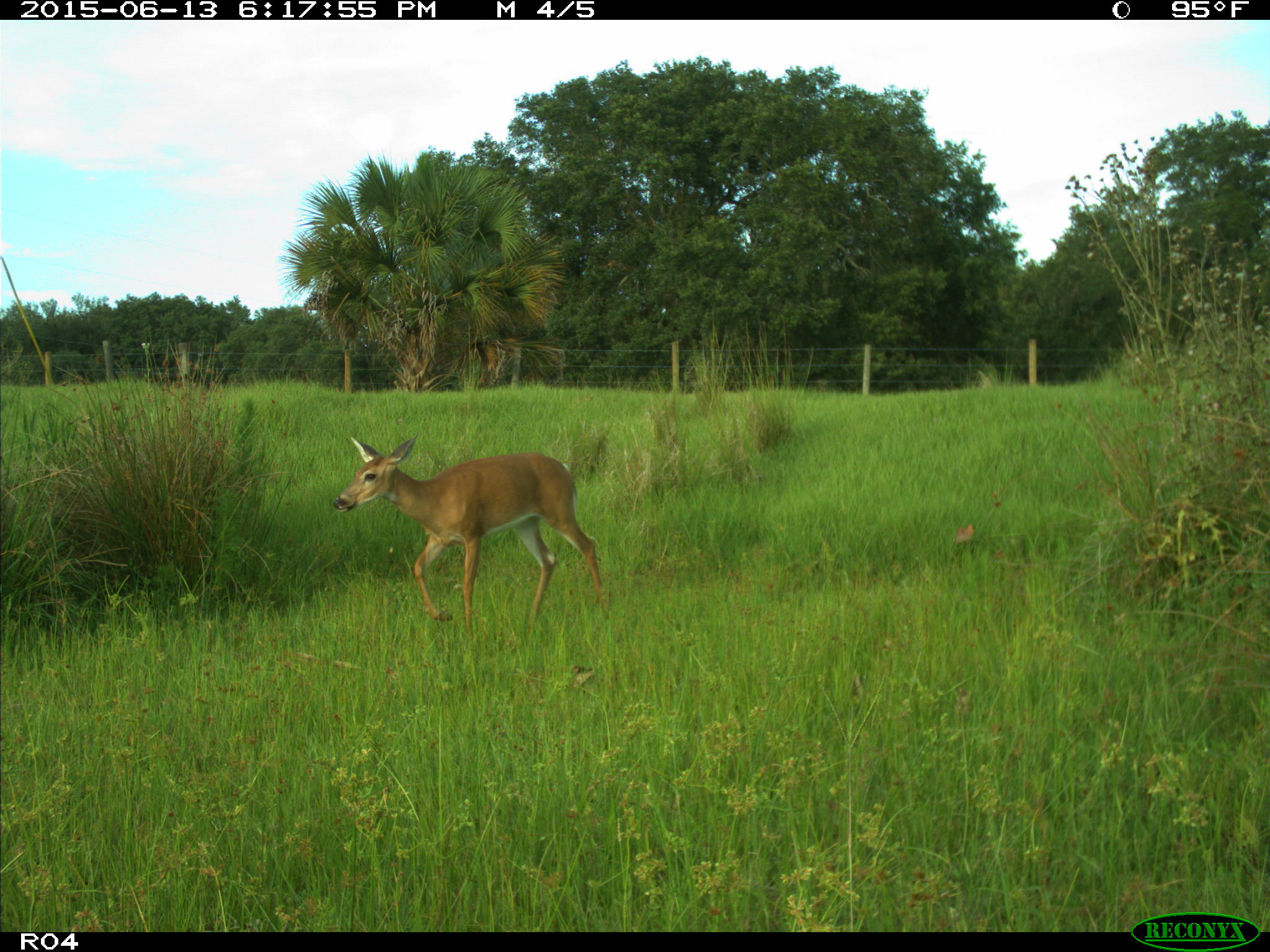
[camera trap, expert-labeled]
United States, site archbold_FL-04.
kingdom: Animalia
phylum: Chordata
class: Mammalia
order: Artiodactyla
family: Cervidae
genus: Odocoileus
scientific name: Odocoileus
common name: deer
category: unidentified deer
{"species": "unidentified deer (deer) (Odocoileus)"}